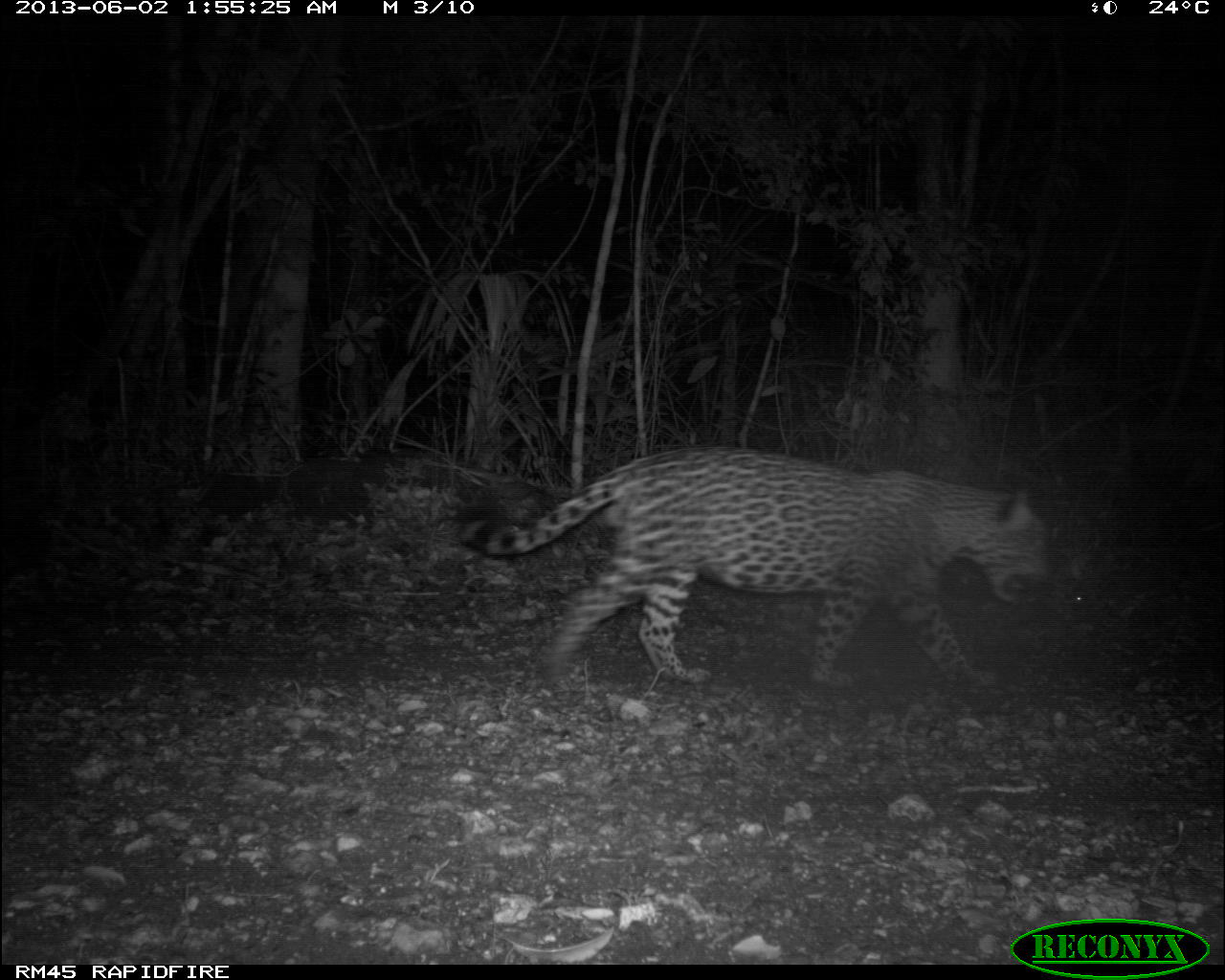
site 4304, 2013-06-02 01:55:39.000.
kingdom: Animalia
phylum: Chordata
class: Mammalia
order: Carnivora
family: Felidae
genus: Panthera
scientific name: Panthera onca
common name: jaguar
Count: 1.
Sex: male.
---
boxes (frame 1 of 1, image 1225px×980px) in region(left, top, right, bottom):
panthera onca: region(462, 444, 1055, 692)